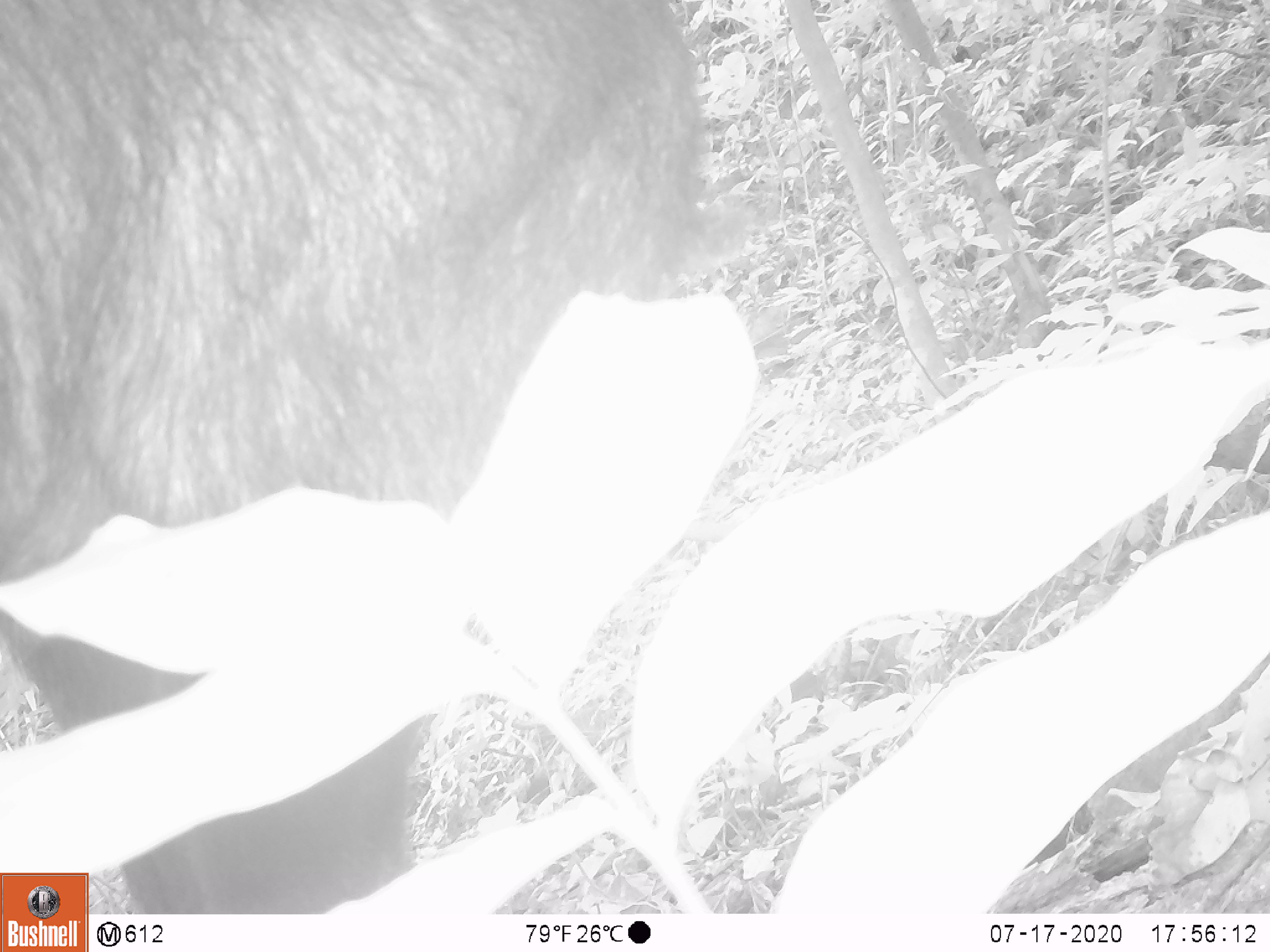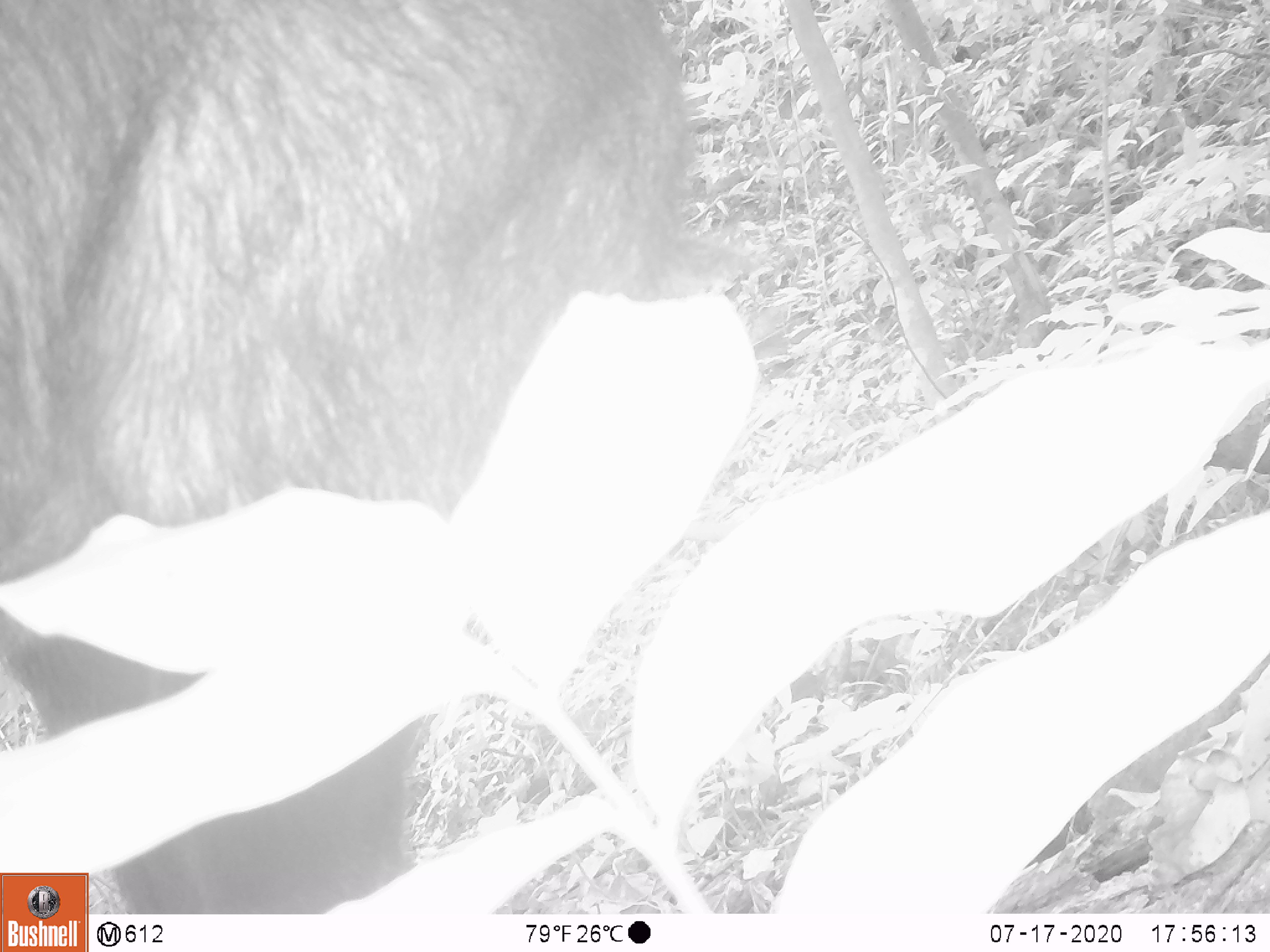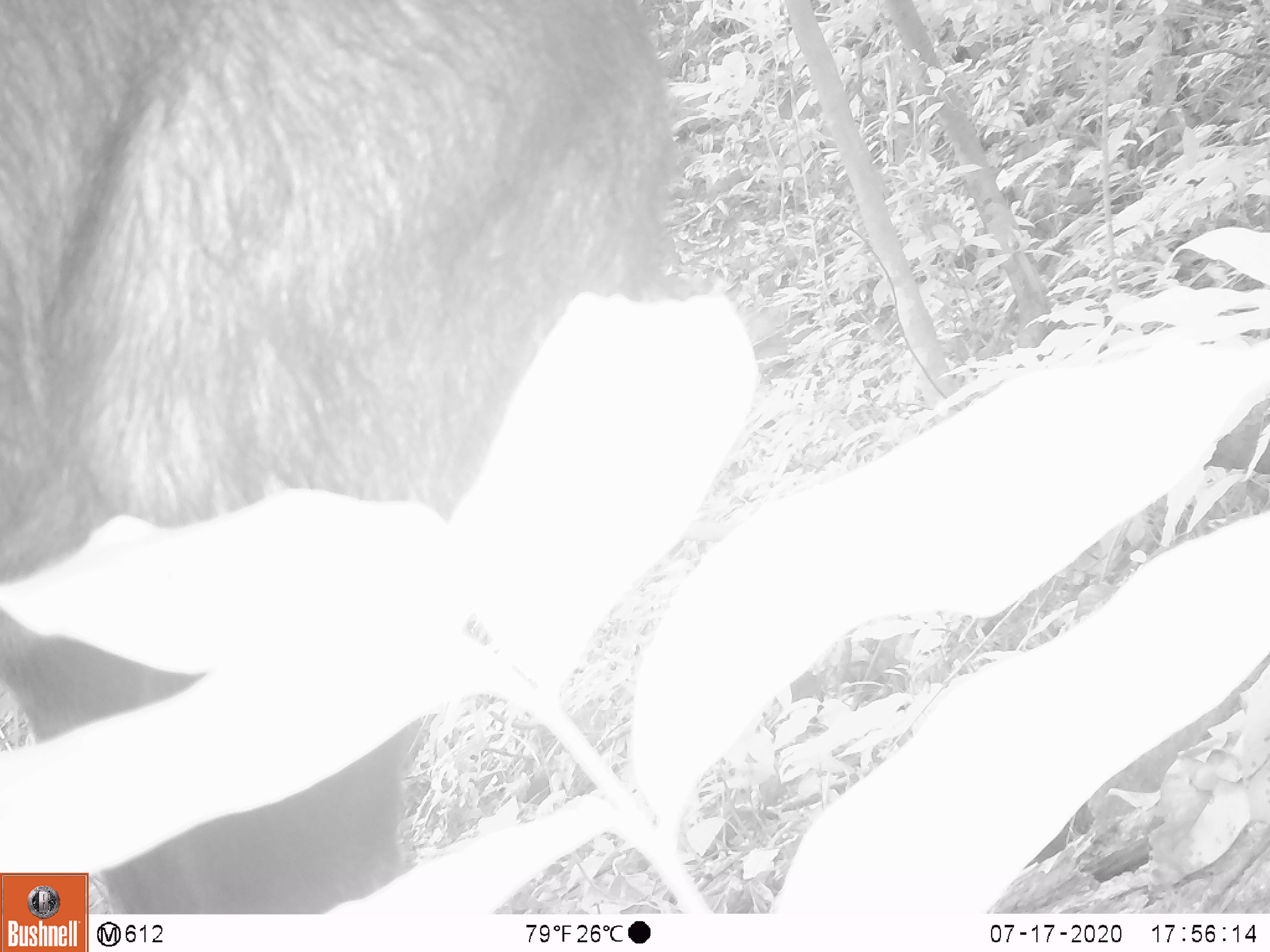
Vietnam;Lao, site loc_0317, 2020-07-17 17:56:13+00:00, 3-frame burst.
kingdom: Animalia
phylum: Chordata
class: Mammalia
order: Artiodactyla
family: Bovidae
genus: Capricornis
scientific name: Capricornis sumatraensis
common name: chinese serow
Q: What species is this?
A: Chinese serow (Capricornis sumatraensis).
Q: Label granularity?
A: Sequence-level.